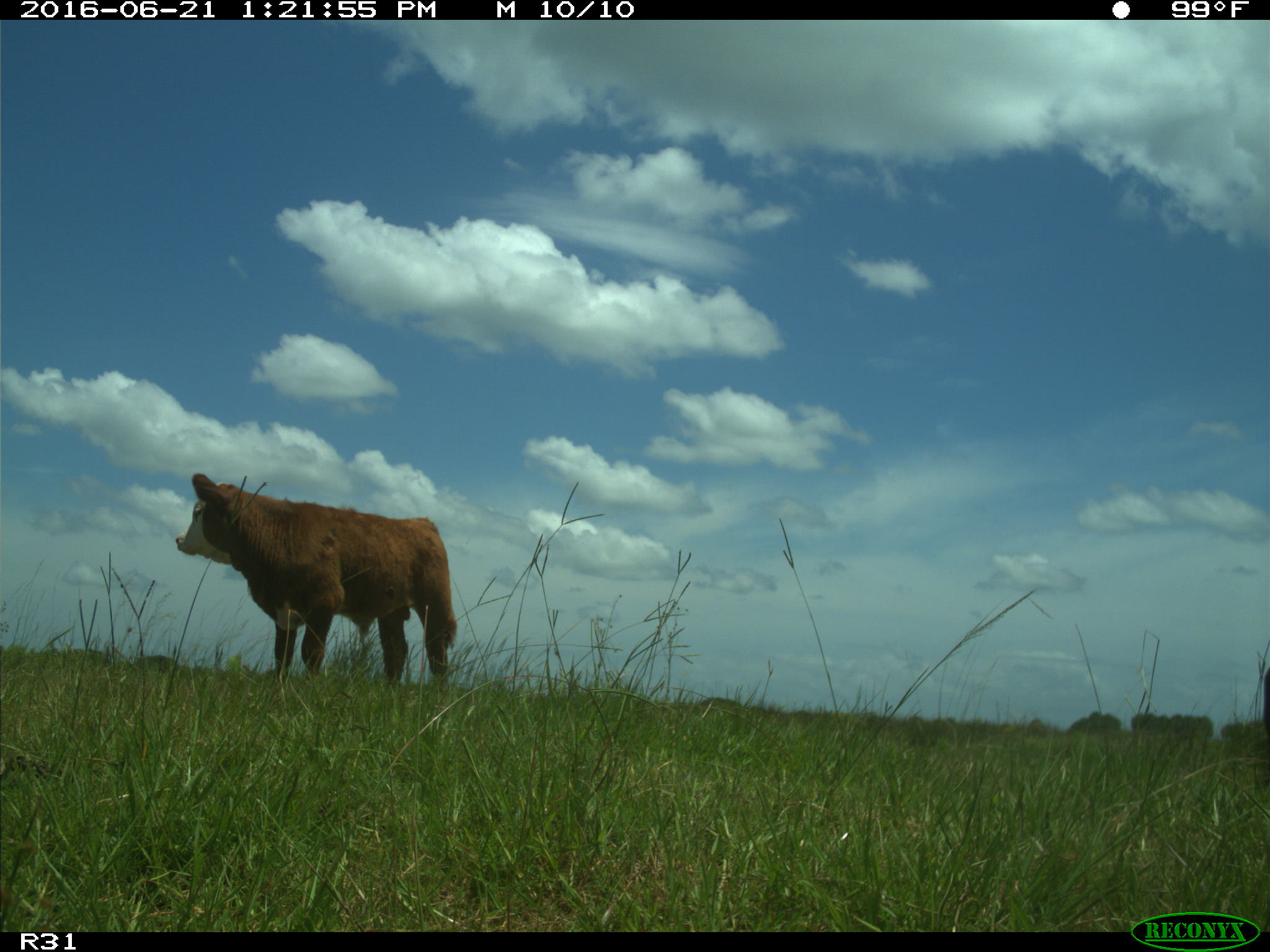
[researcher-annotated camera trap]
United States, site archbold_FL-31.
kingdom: Animalia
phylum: Chordata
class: Mammalia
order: Artiodactyla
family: Bovidae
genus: Bos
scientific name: Bos taurus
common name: domestic cow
Bos taurus (domestic cow).